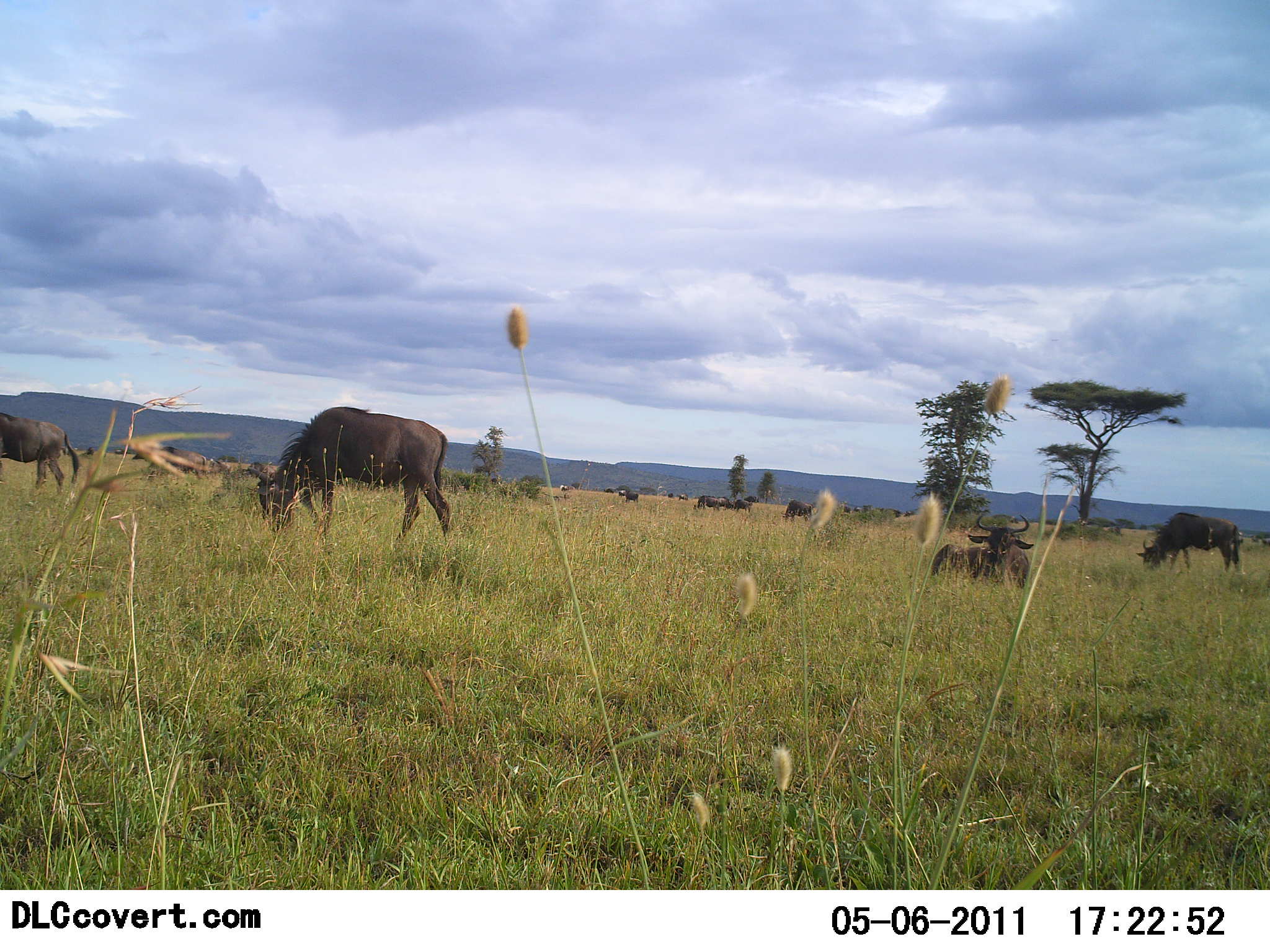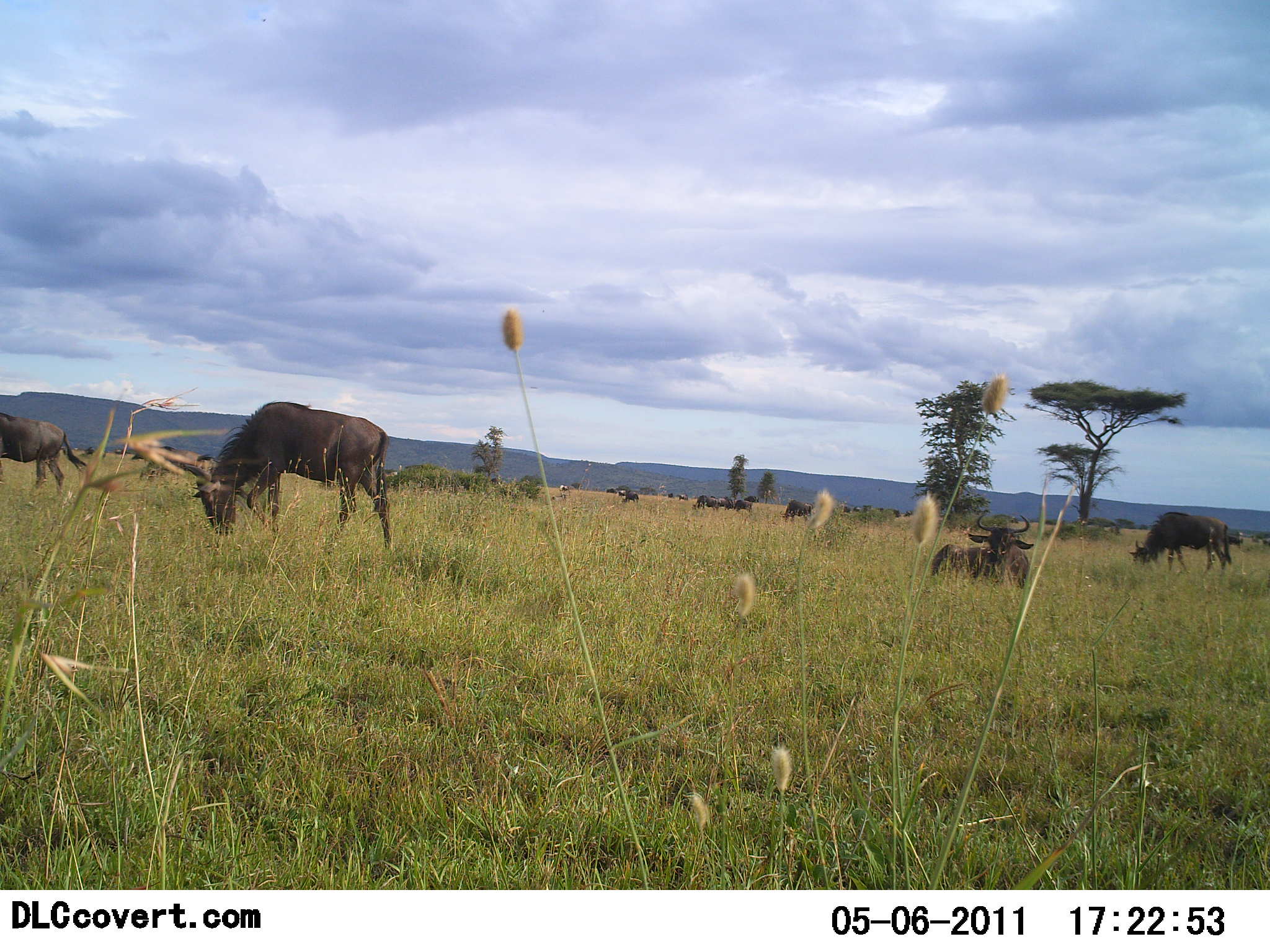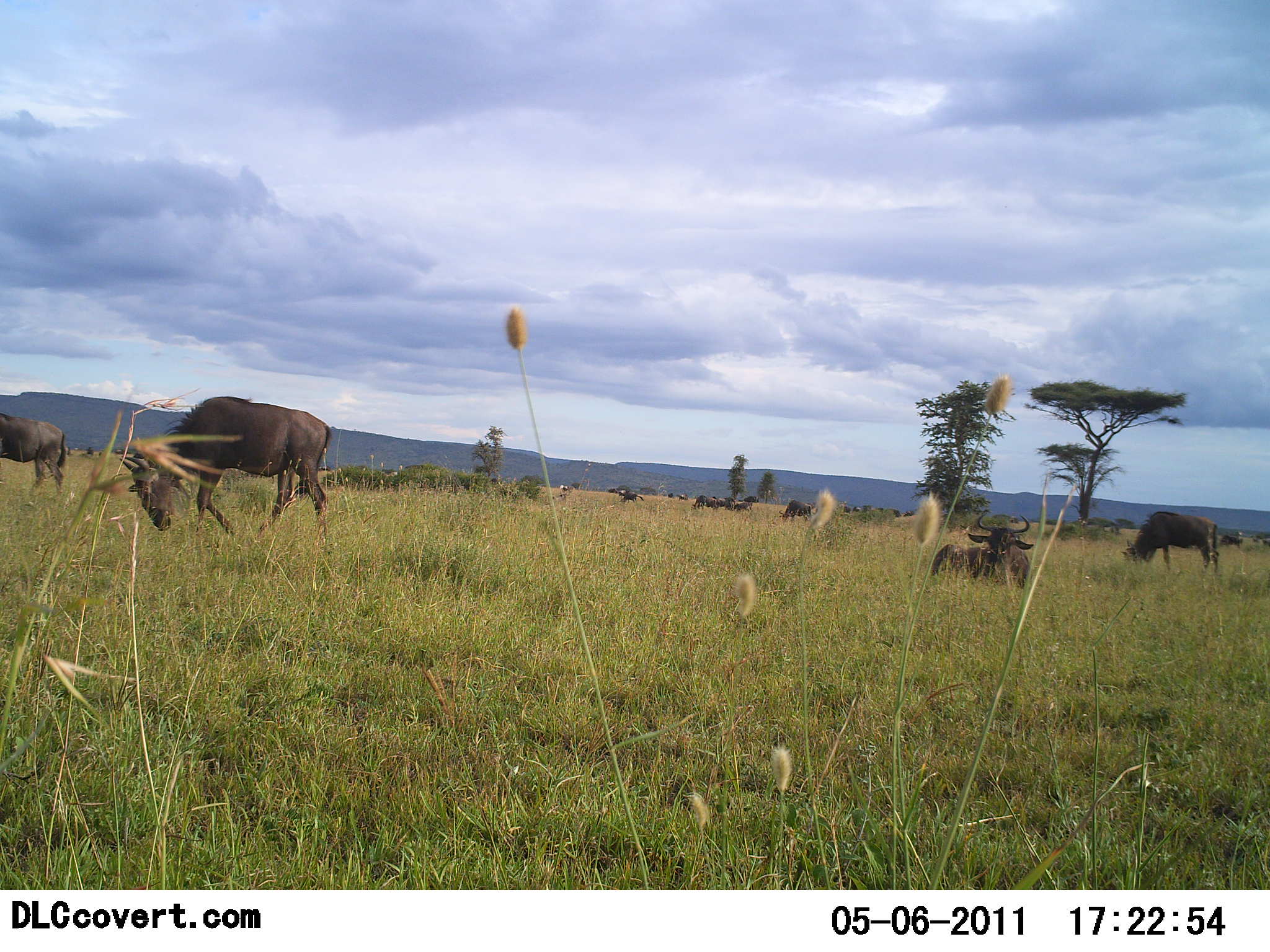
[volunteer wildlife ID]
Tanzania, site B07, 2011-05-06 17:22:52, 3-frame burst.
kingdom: Animalia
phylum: Chordata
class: Mammalia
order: Artiodactyla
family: Bovidae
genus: Connochaetes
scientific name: Connochaetes taurinus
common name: blue wildebeest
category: wildebeest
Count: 11-50.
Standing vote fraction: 60%.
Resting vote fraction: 100%.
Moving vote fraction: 50%.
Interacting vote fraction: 0%.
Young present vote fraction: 0%.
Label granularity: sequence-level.